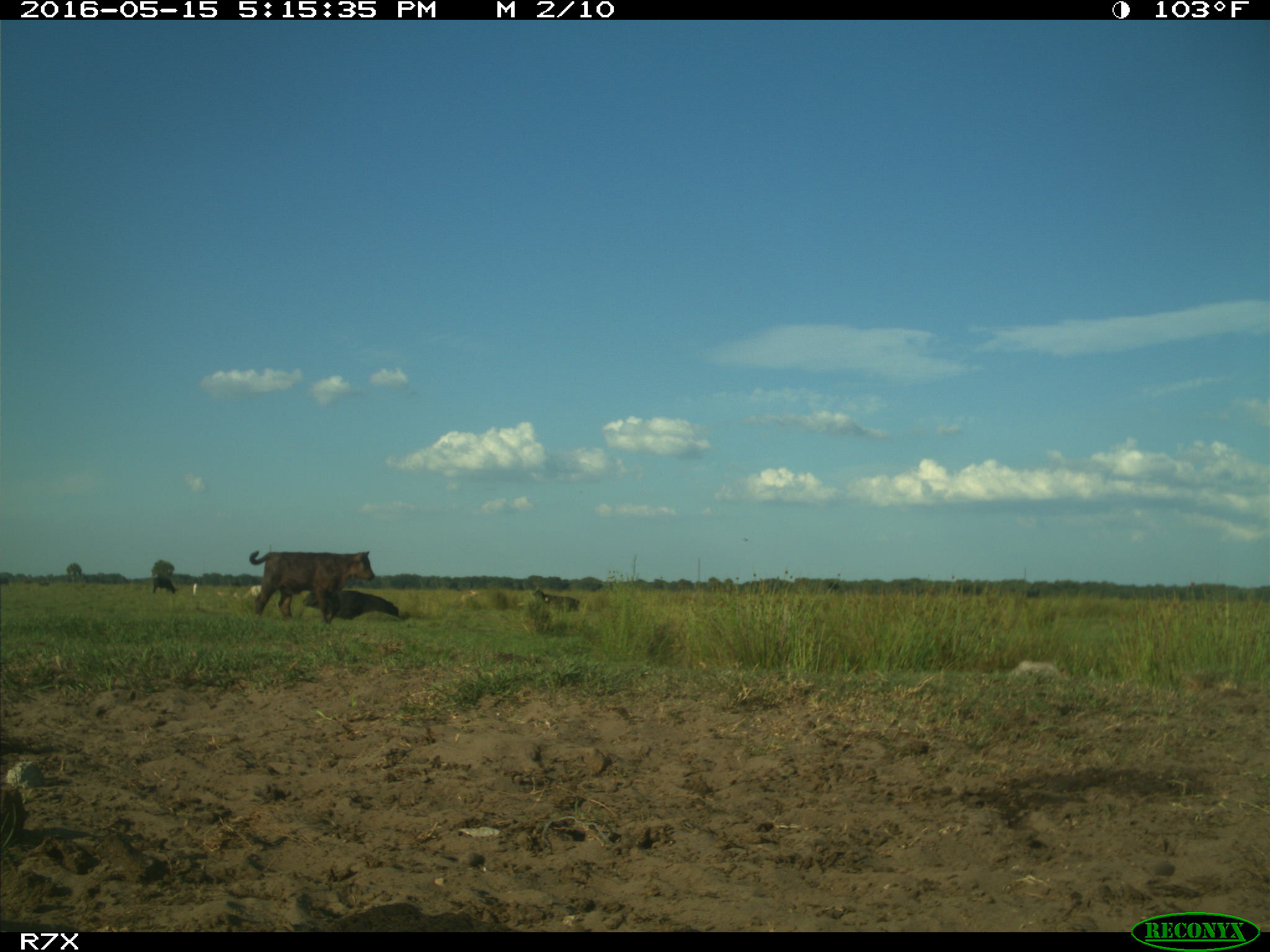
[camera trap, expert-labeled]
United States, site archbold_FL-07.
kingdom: Animalia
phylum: Chordata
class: Mammalia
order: Artiodactyla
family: Bovidae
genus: Bos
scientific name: Bos taurus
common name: domestic cow